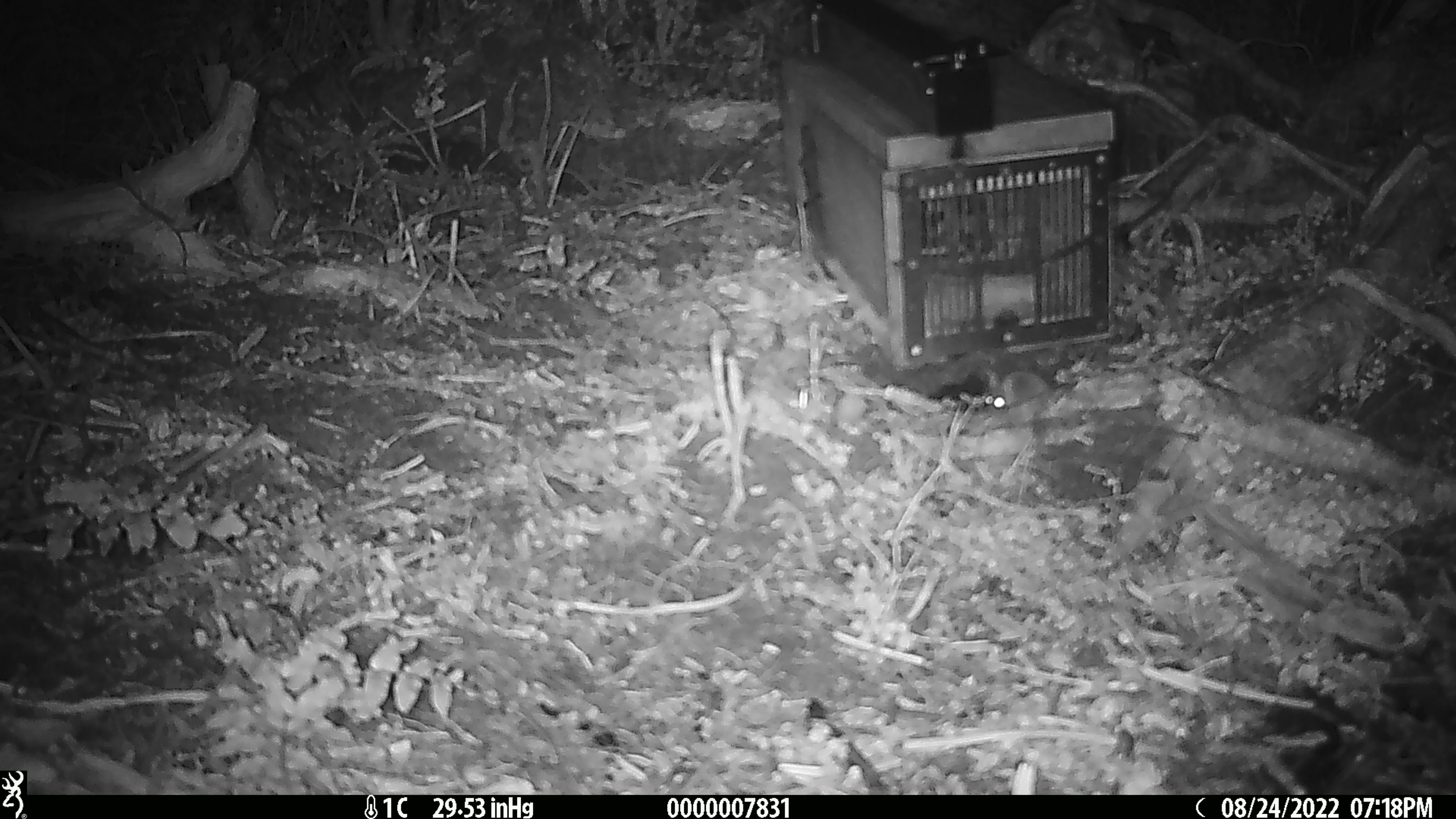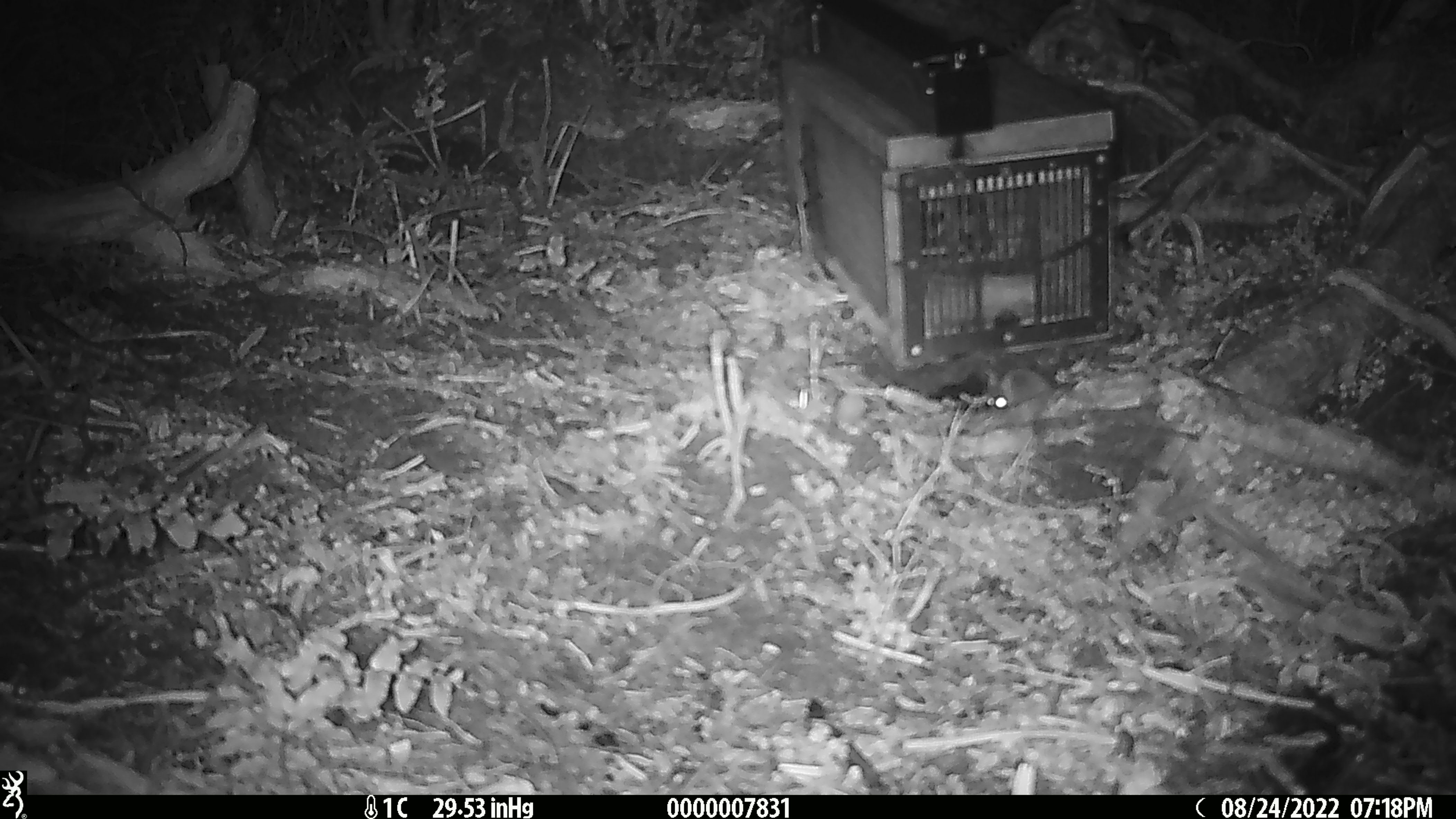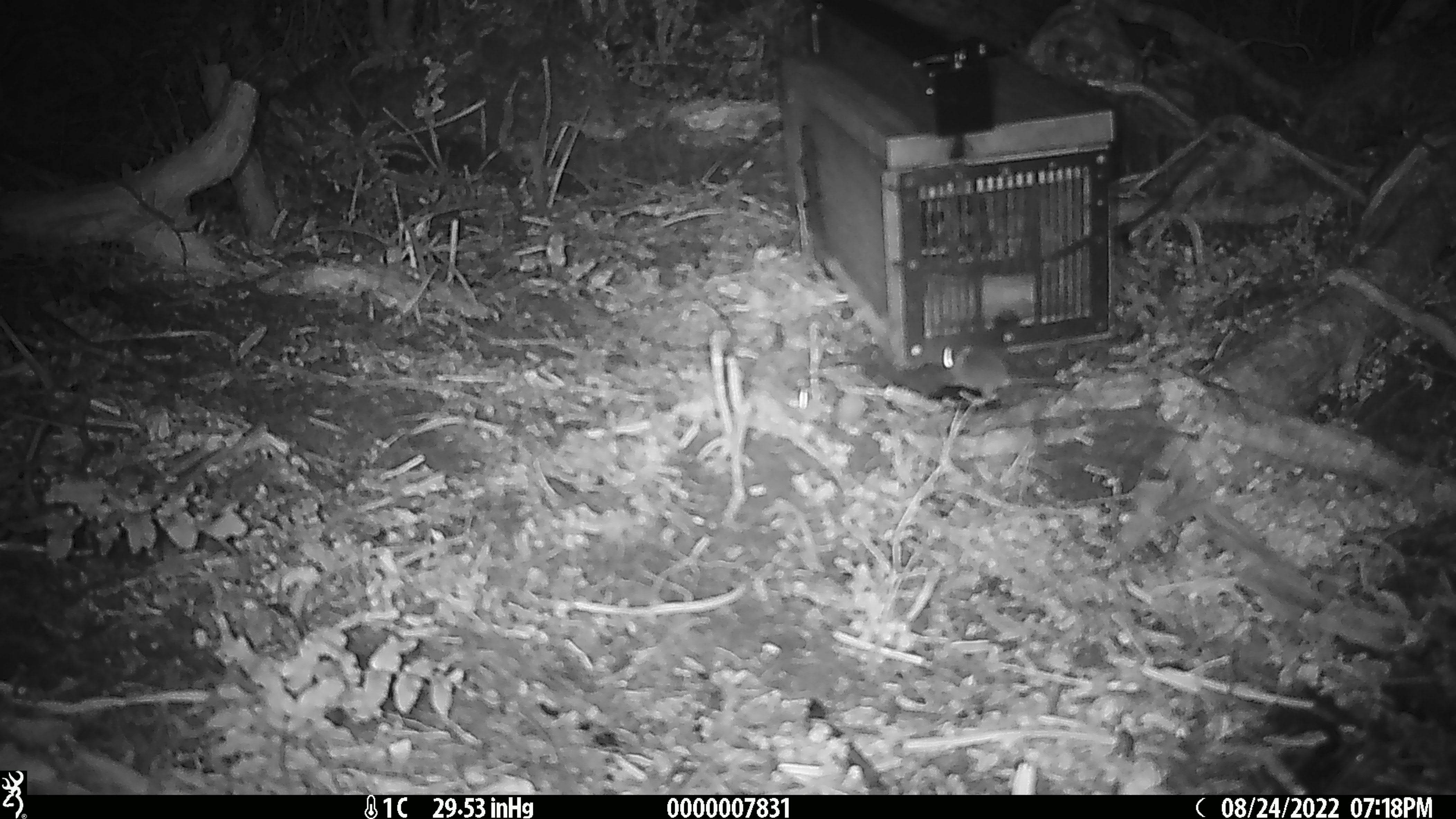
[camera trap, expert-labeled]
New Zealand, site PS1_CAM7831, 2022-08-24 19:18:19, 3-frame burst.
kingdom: Animalia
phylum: Chordata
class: Mammalia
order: Rodentia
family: Muridae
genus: Mus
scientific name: Mus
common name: mouse